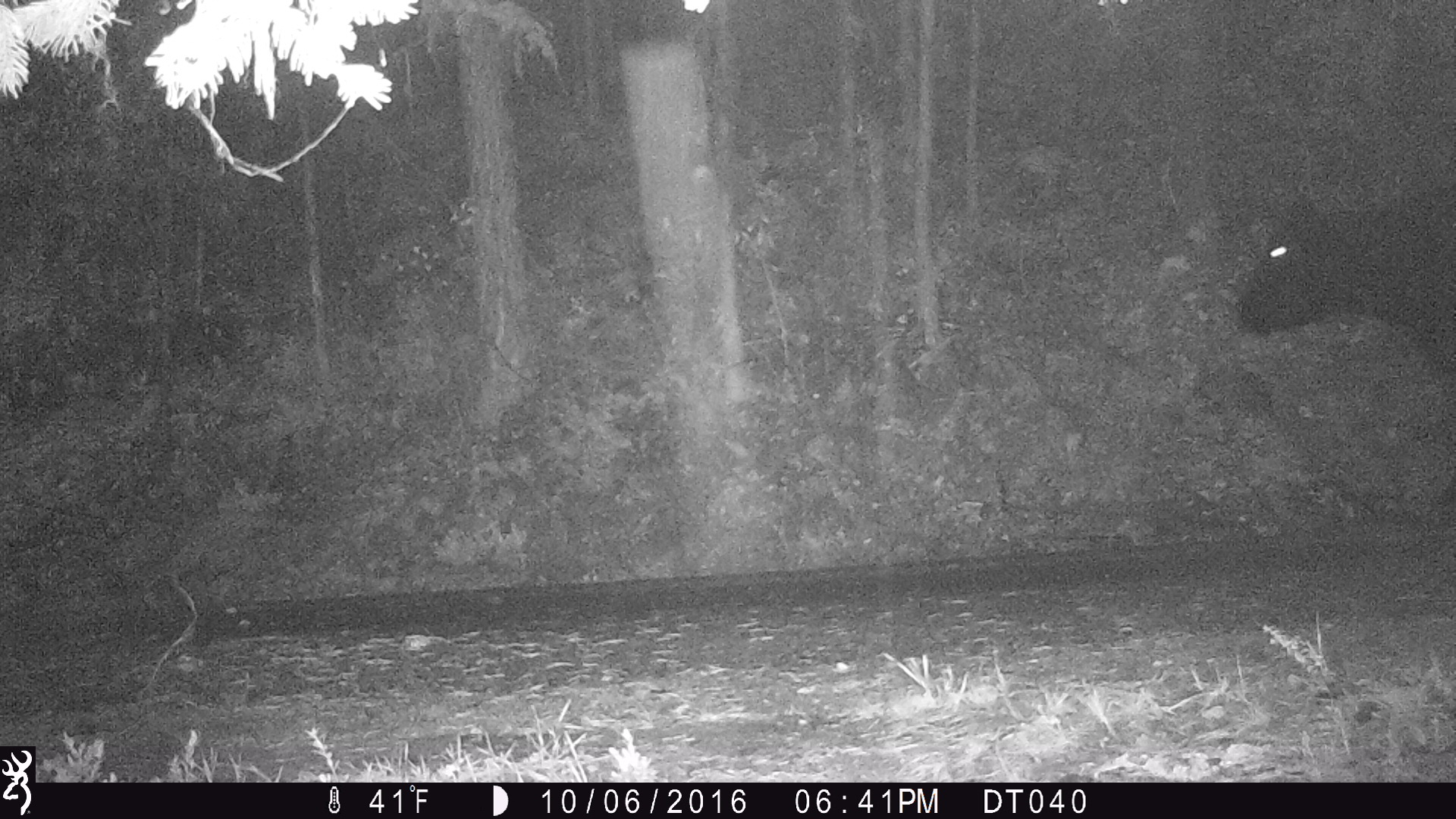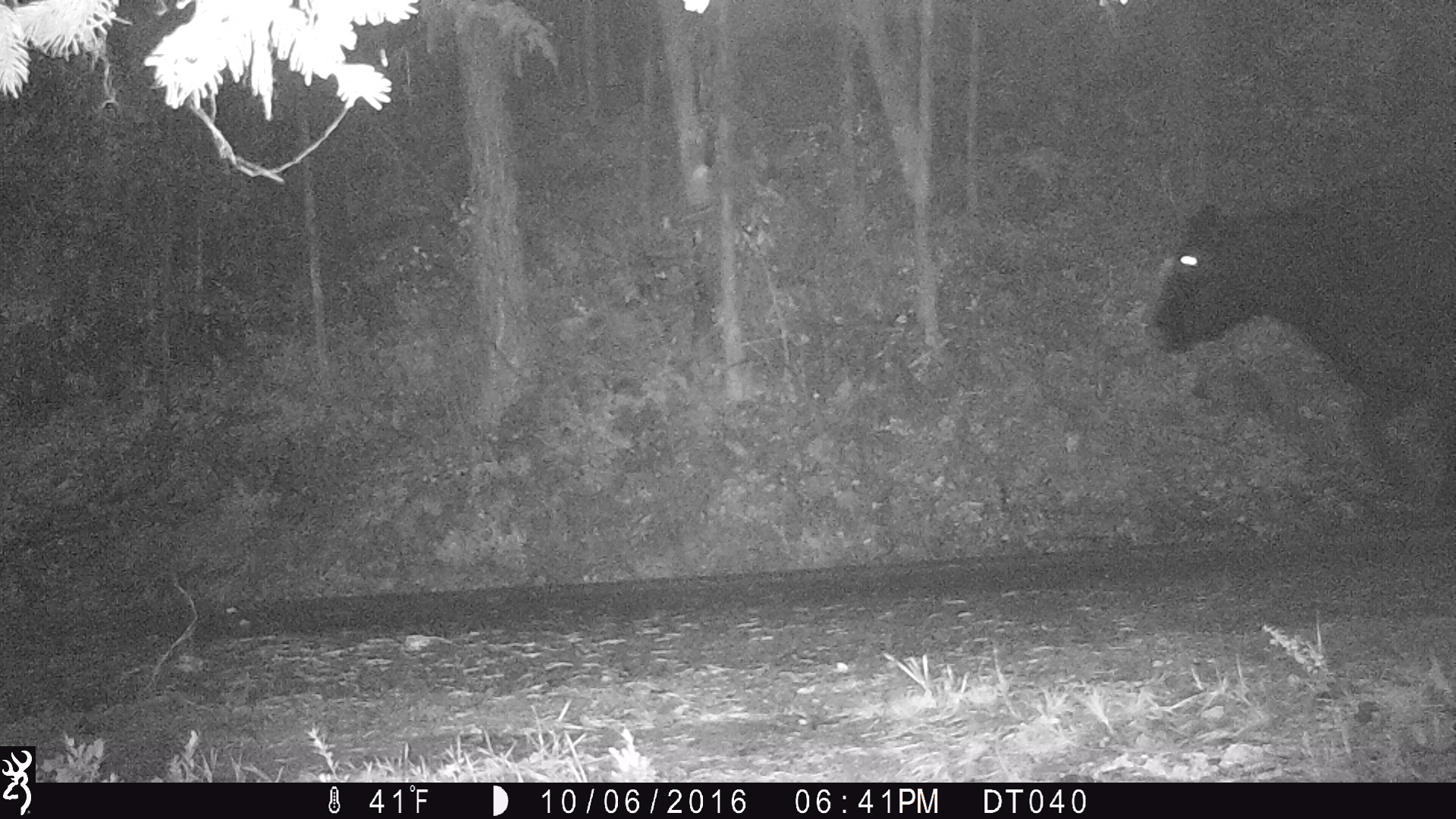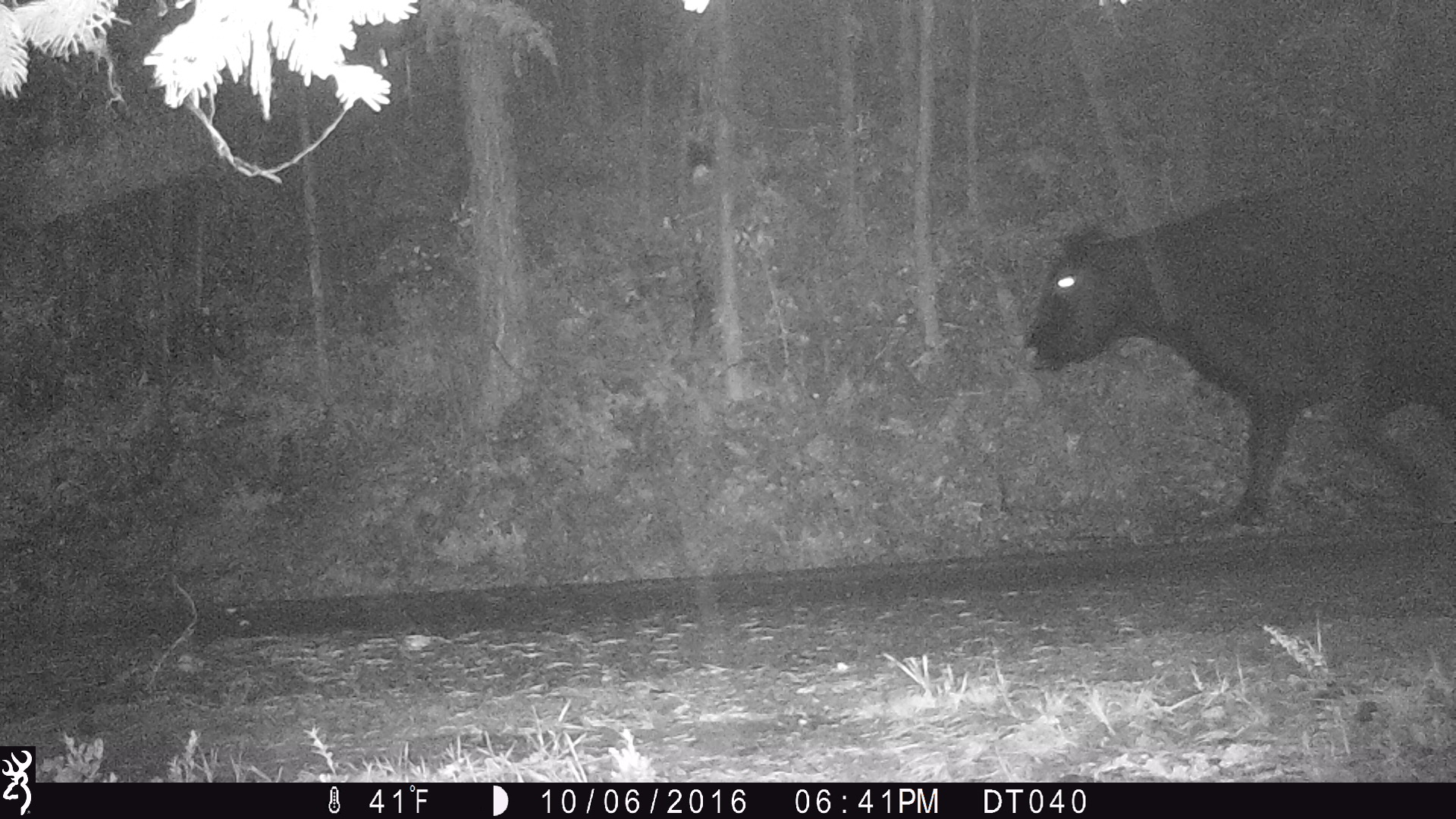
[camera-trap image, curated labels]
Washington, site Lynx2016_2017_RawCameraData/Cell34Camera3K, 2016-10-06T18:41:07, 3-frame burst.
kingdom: Animalia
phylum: Chordata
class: Mammalia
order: Artiodactyla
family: Bovidae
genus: Bos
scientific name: Bos taurus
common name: domestic cattle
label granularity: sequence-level